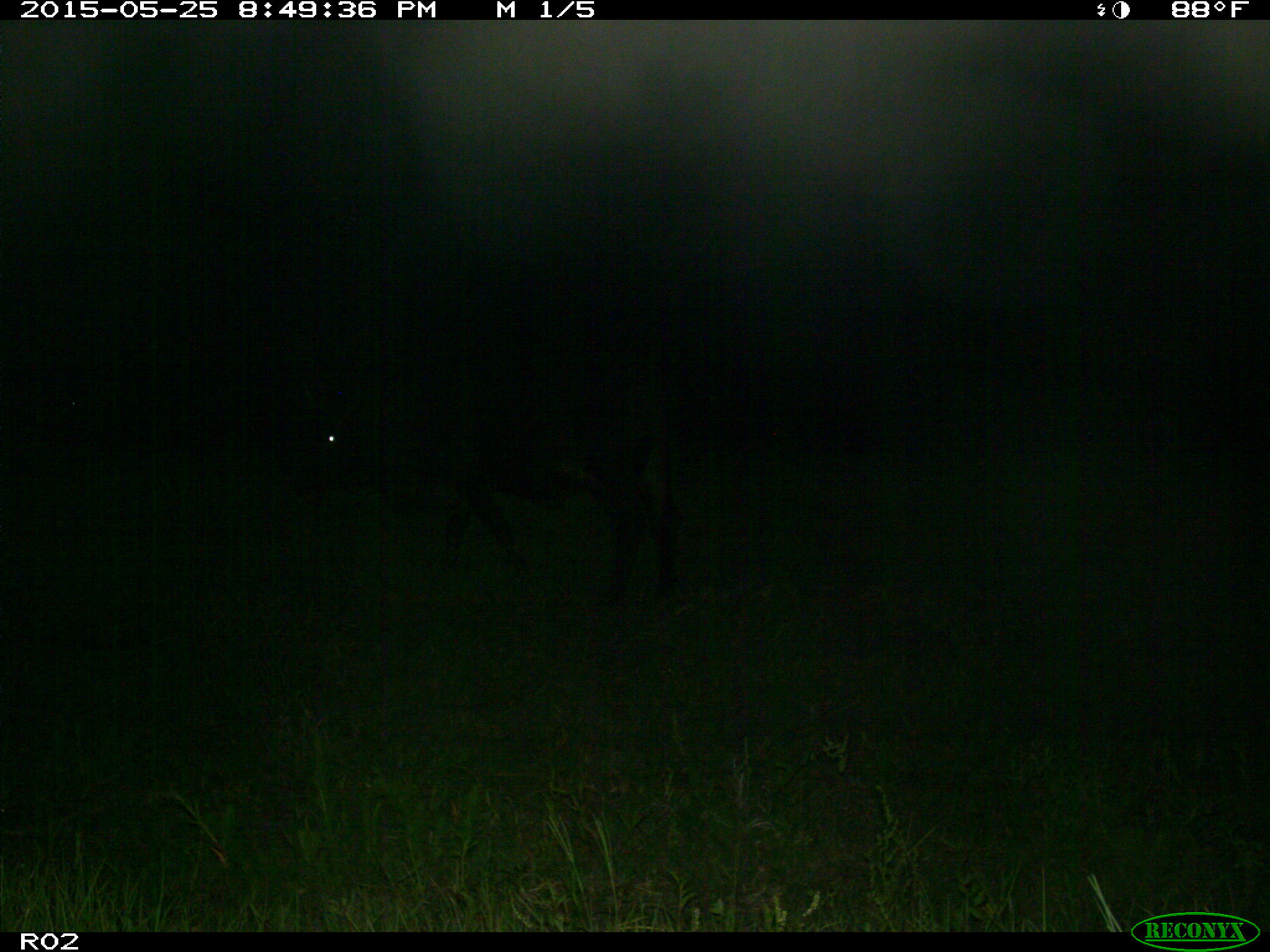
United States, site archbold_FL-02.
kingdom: Animalia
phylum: Chordata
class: Mammalia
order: Artiodactyla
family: Bovidae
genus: Bos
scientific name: Bos taurus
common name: domestic cow